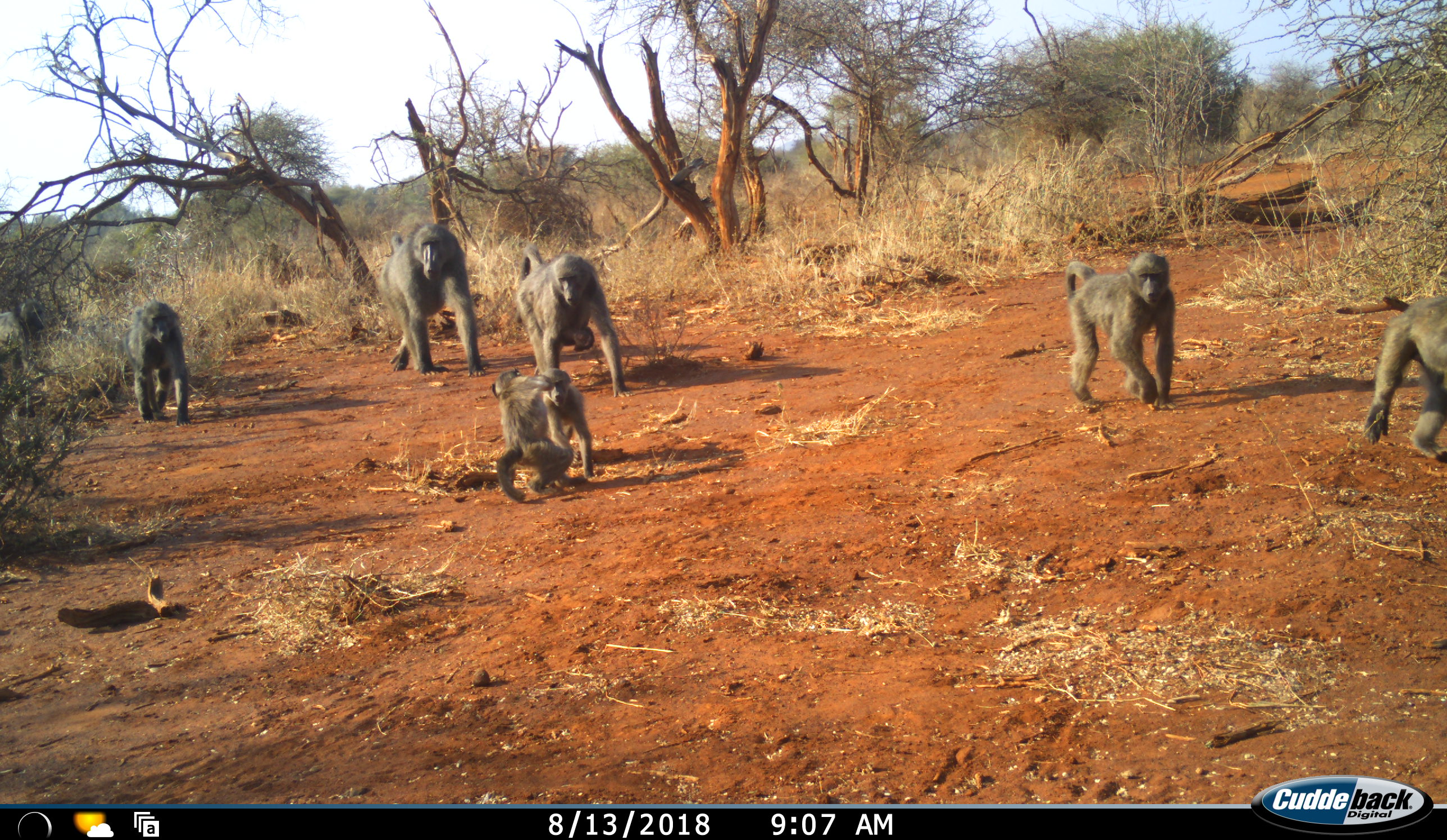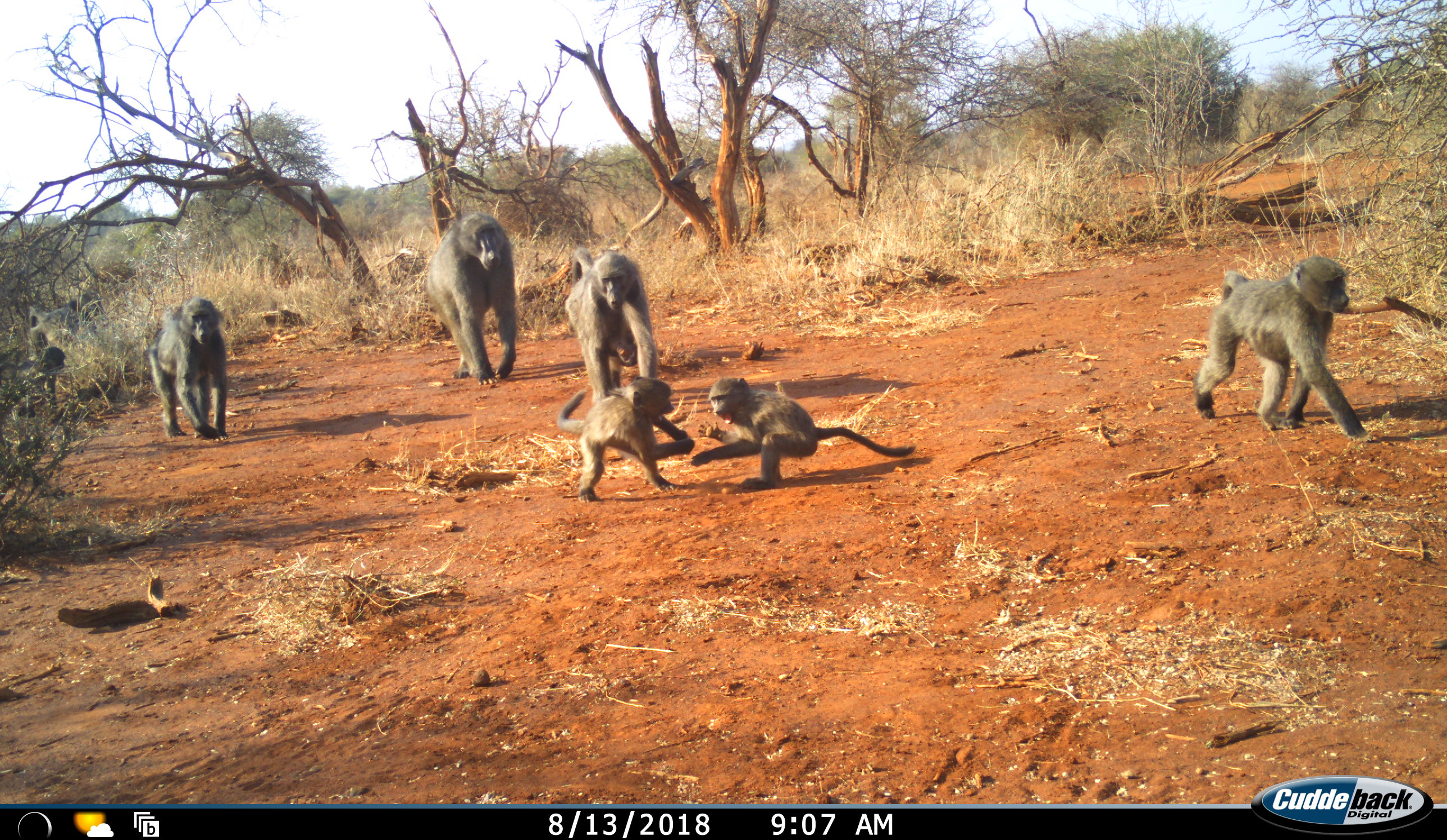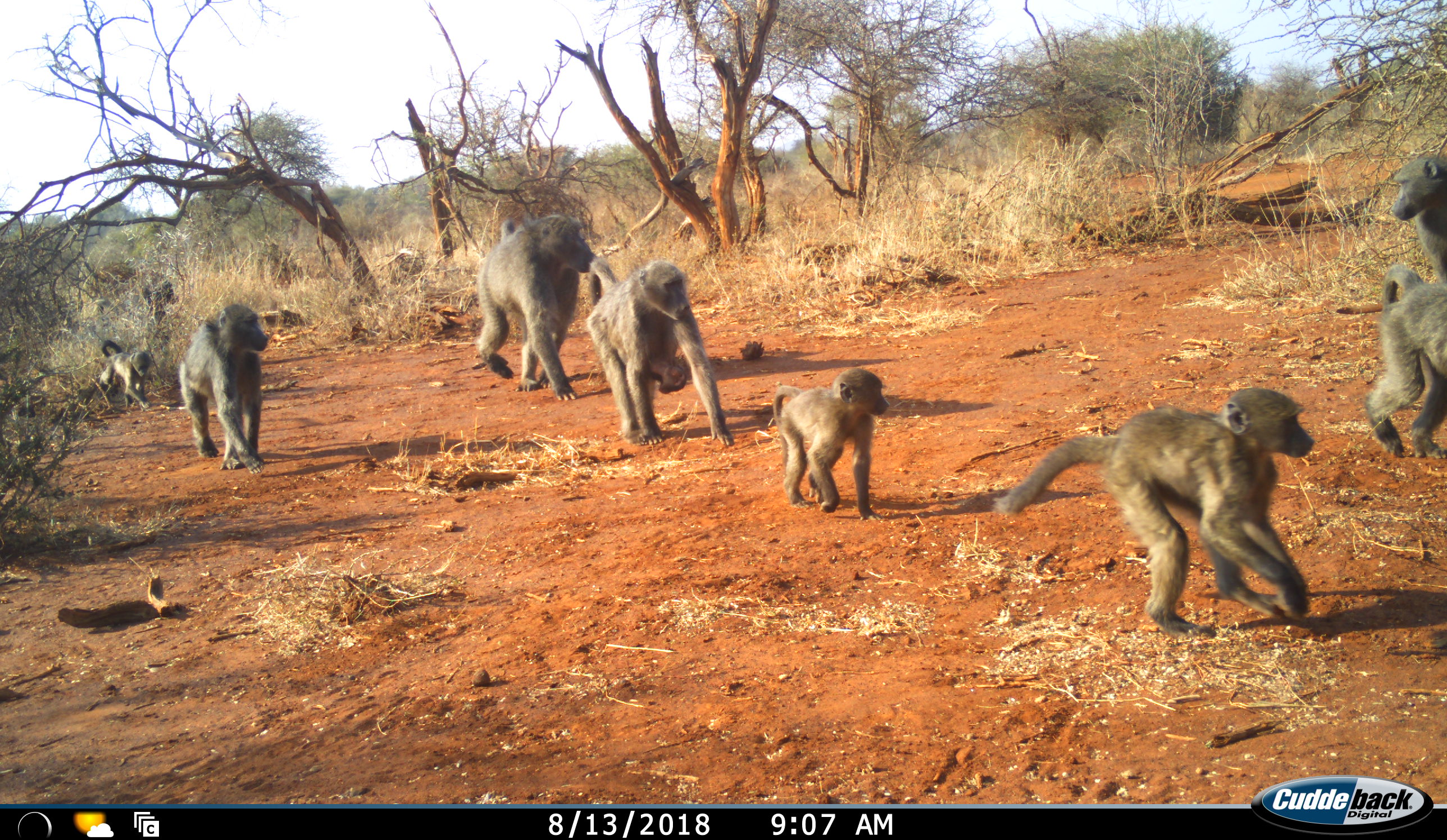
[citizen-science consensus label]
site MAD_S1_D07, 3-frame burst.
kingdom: Animalia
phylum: Chordata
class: Mammalia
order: Primates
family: Cercopithecidae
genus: Papio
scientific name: Papio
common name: baboon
Baboon (Papio), count 9. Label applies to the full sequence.